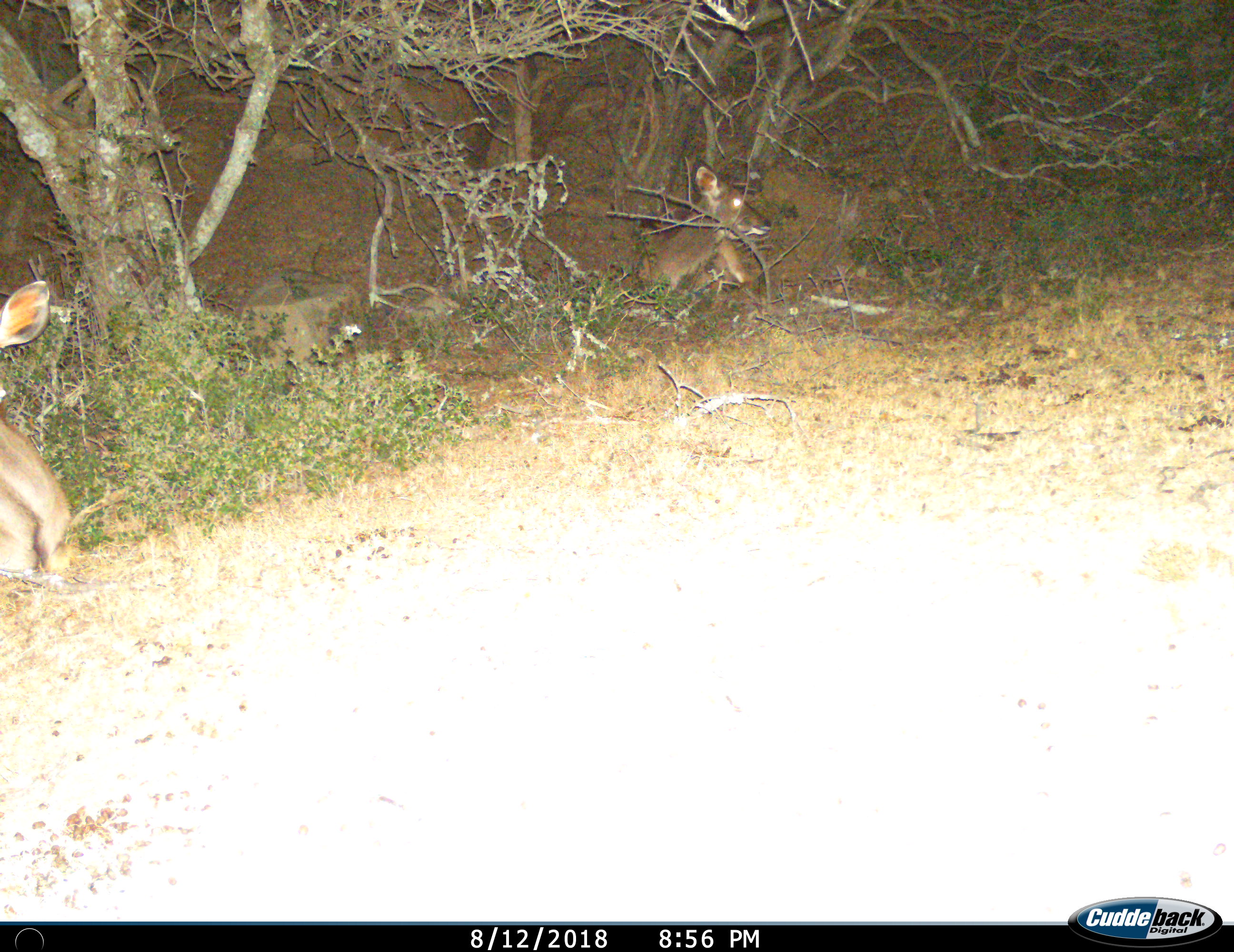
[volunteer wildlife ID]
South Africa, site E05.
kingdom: Animalia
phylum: Chordata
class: Mammalia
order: Artiodactyla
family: Bovidae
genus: Tragelaphus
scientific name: Tragelaphus strepsiceros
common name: greater kudu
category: kudu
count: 2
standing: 25%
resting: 100%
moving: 0%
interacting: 0%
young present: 12%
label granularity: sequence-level